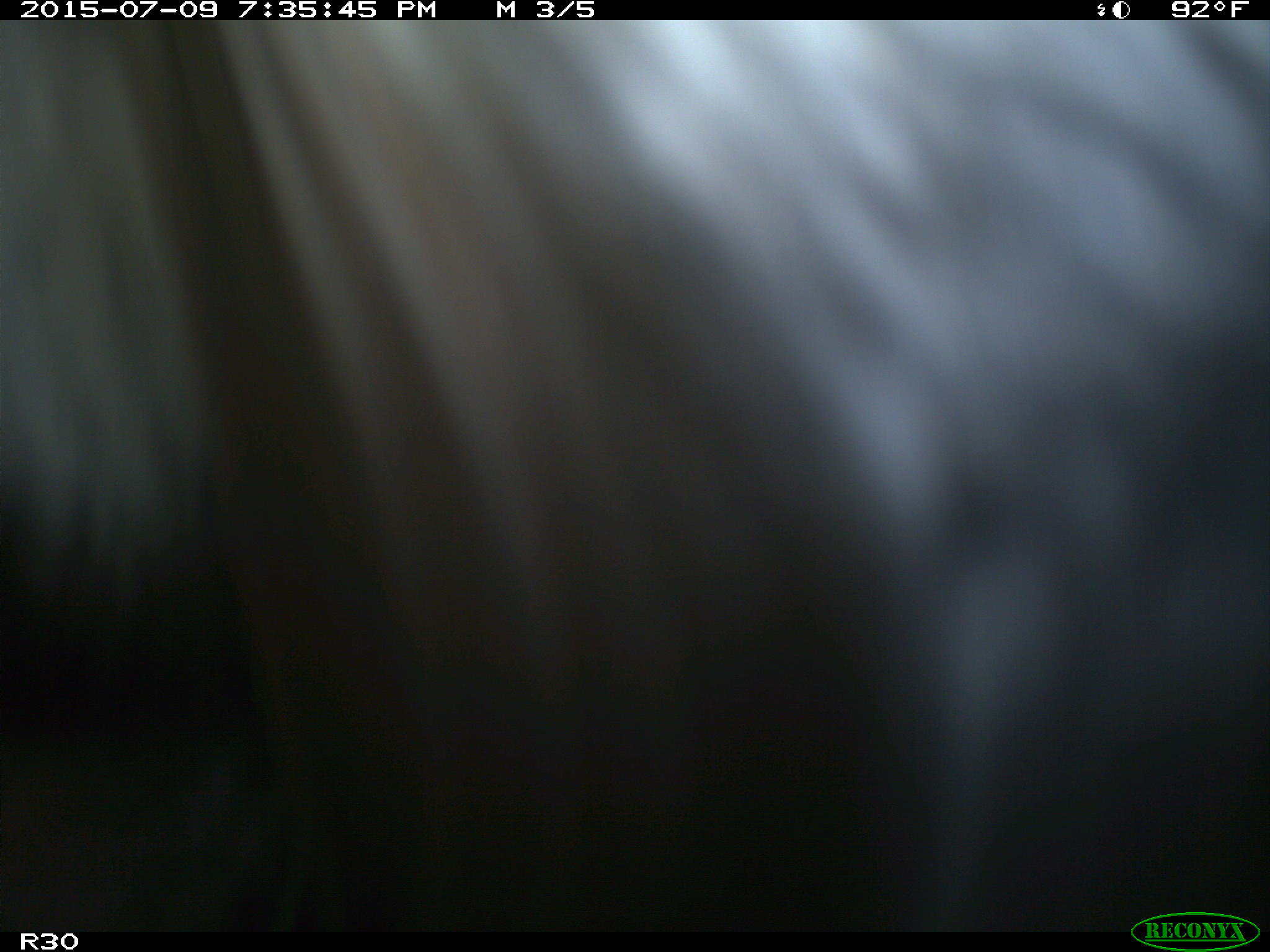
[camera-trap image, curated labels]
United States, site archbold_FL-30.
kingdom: Animalia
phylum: Chordata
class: Mammalia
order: Artiodactyla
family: Bovidae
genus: Bos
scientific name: Bos taurus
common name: domestic cow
Bos taurus (domestic cow).